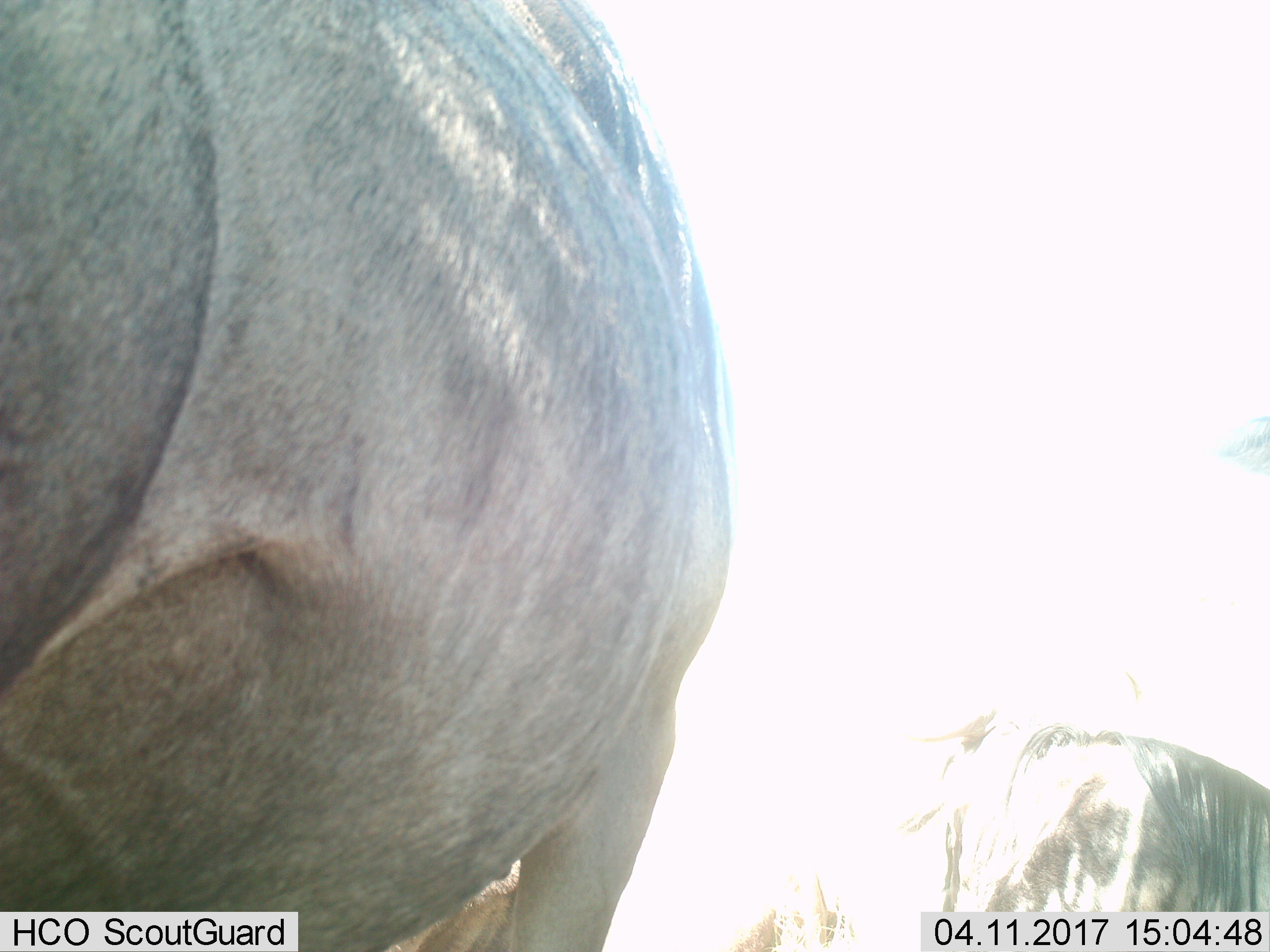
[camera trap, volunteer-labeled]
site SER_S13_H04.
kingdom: Animalia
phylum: Chordata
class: Mammalia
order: Artiodactyla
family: Bovidae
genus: Connochaetes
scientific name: Connochaetes taurinus taurinus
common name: blue wildebeest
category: wildebeestblue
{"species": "wildebeestblue (blue wildebeest) (Connochaetes taurinus taurinus)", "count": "2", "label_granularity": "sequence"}